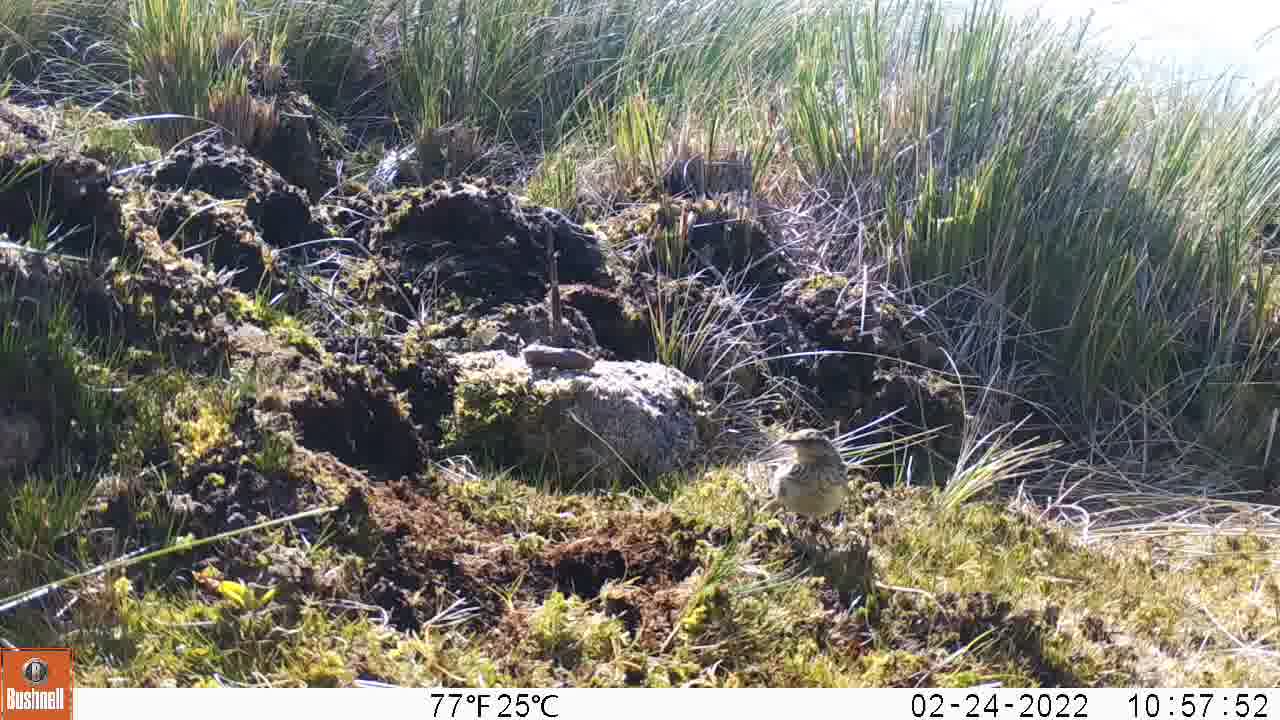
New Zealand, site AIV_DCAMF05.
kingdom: Animalia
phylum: Chordata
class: Aves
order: Passeriformes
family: Motacillidae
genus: Anthus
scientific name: Anthus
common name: pipit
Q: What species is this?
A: Pipit (Anthus).